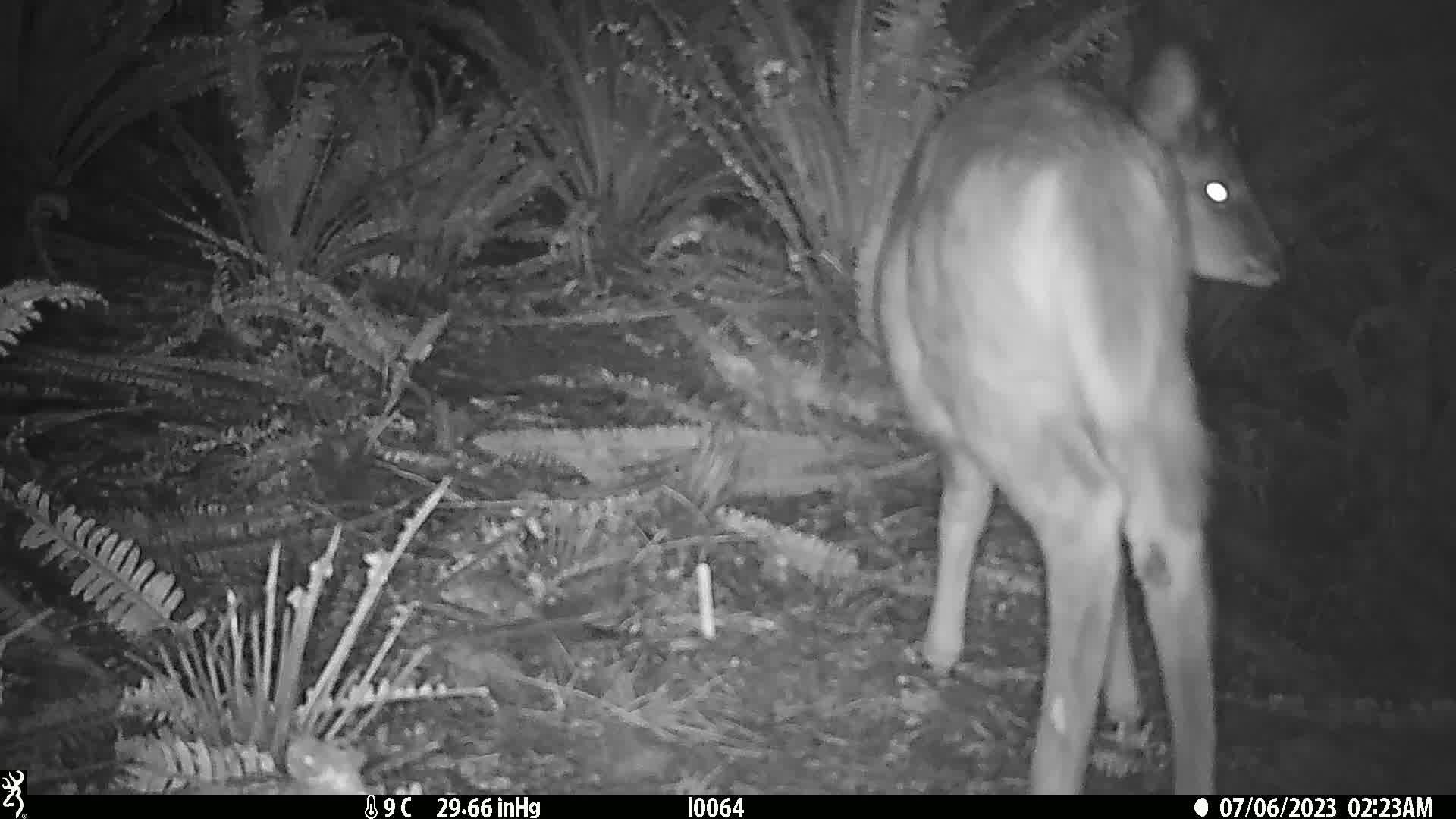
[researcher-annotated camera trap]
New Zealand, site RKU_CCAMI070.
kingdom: Animalia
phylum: Chordata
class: Mammalia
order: Artiodactyla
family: Cervidae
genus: Odocoileus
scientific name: Odocoileus virginianus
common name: white-tailed deer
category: white tailed deer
White tailed deer (white-tailed deer) (Odocoileus virginianus).